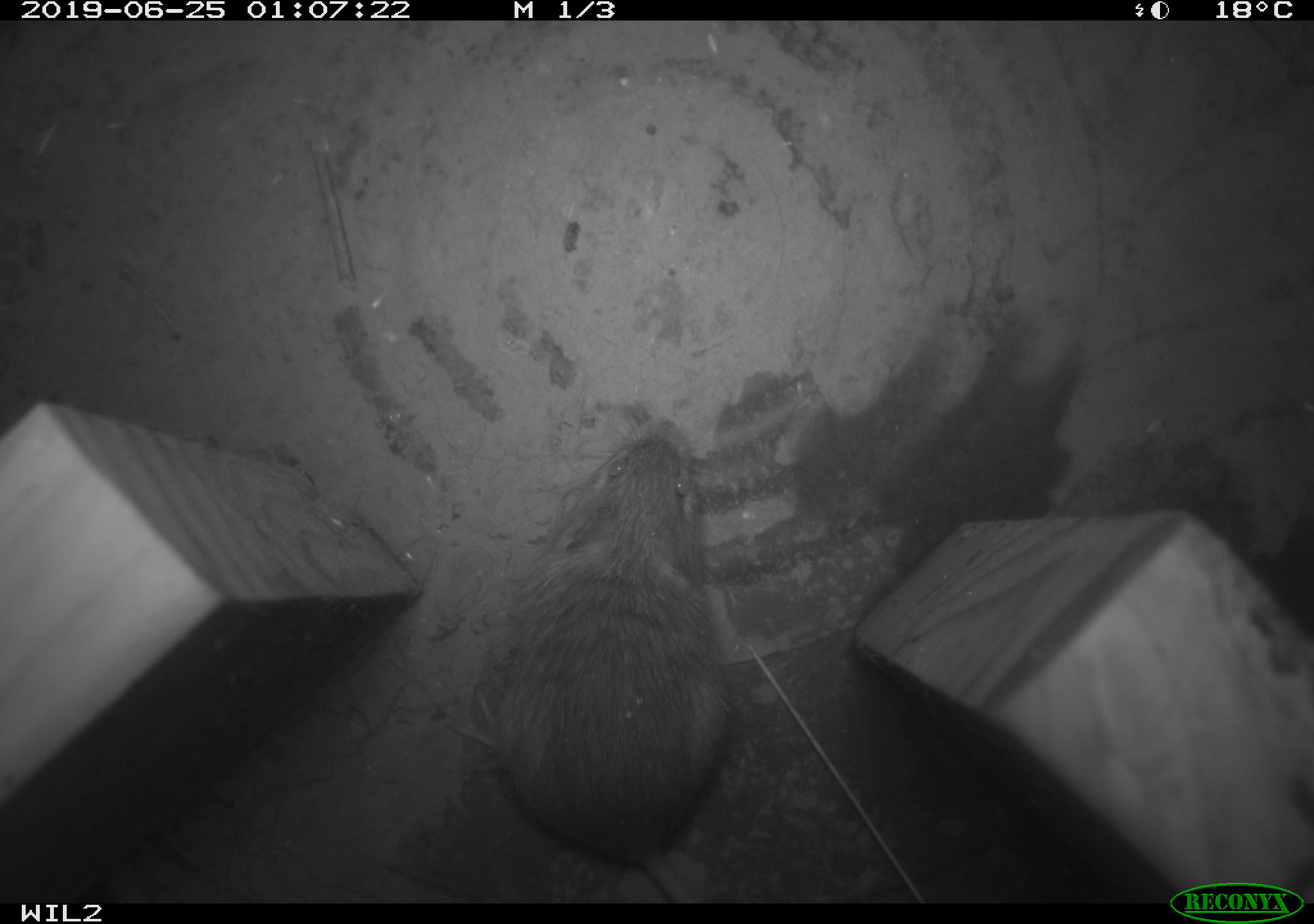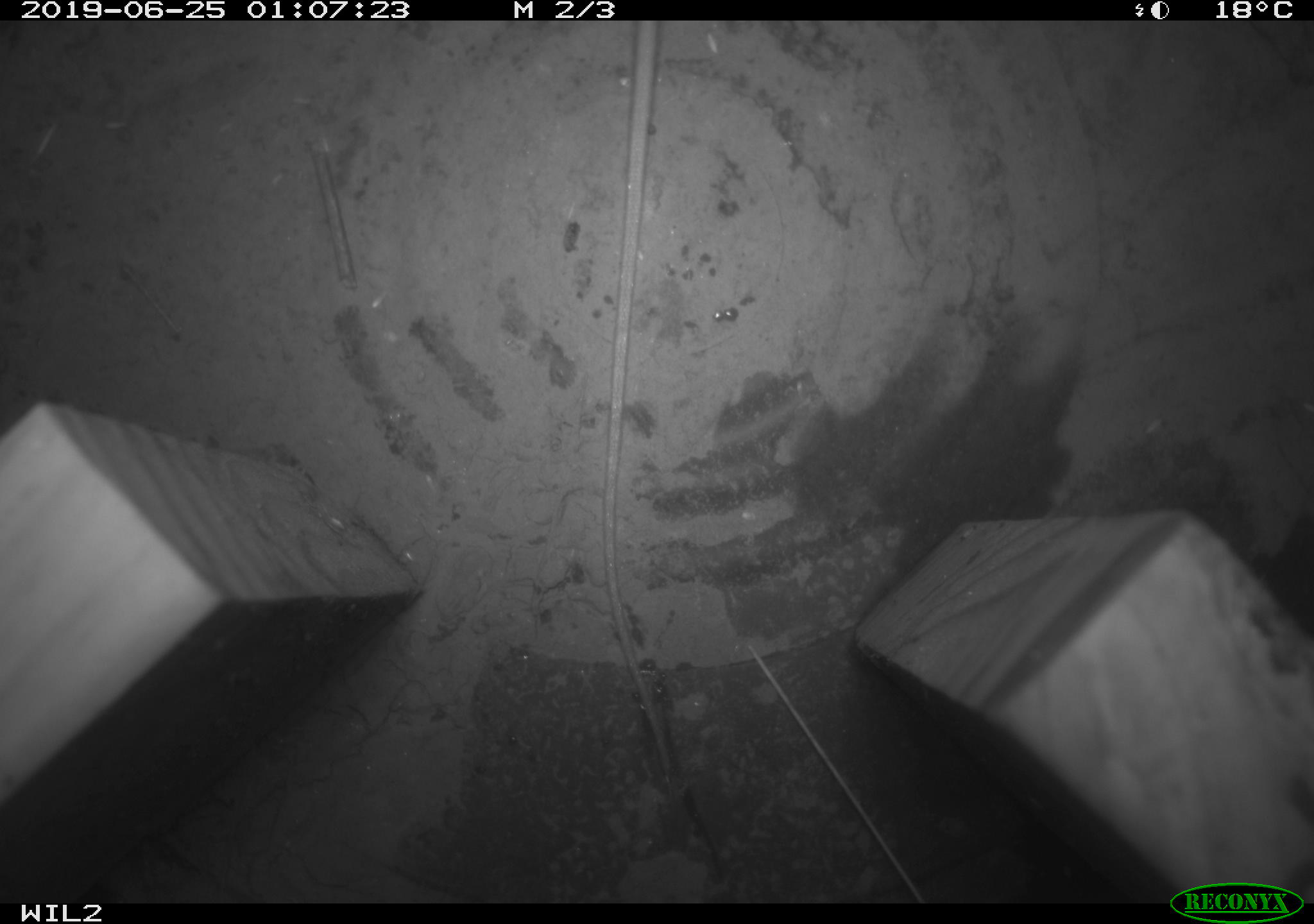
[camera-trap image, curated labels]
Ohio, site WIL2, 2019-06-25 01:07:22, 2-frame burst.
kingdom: Animalia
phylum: Chordata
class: Mammalia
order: Rodentia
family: Zapodidae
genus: Napaeozapus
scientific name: Napaeozapus insignis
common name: woodland jumping mouse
Woodland jumping mouse (Napaeozapus insignis).